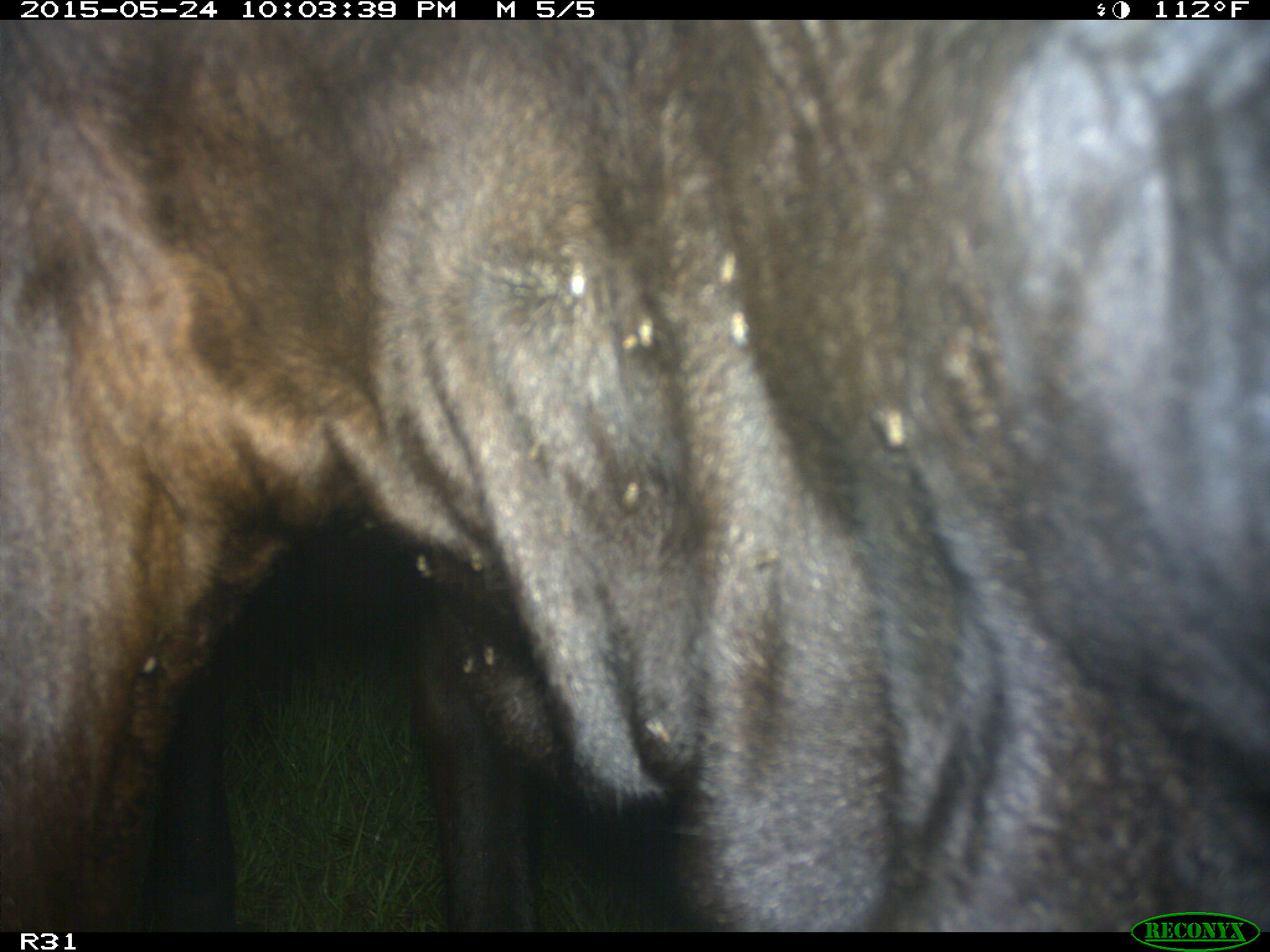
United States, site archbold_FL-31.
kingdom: Animalia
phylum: Chordata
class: Mammalia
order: Artiodactyla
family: Bovidae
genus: Bos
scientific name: Bos taurus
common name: domestic cow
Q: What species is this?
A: Bos taurus (domestic cow).